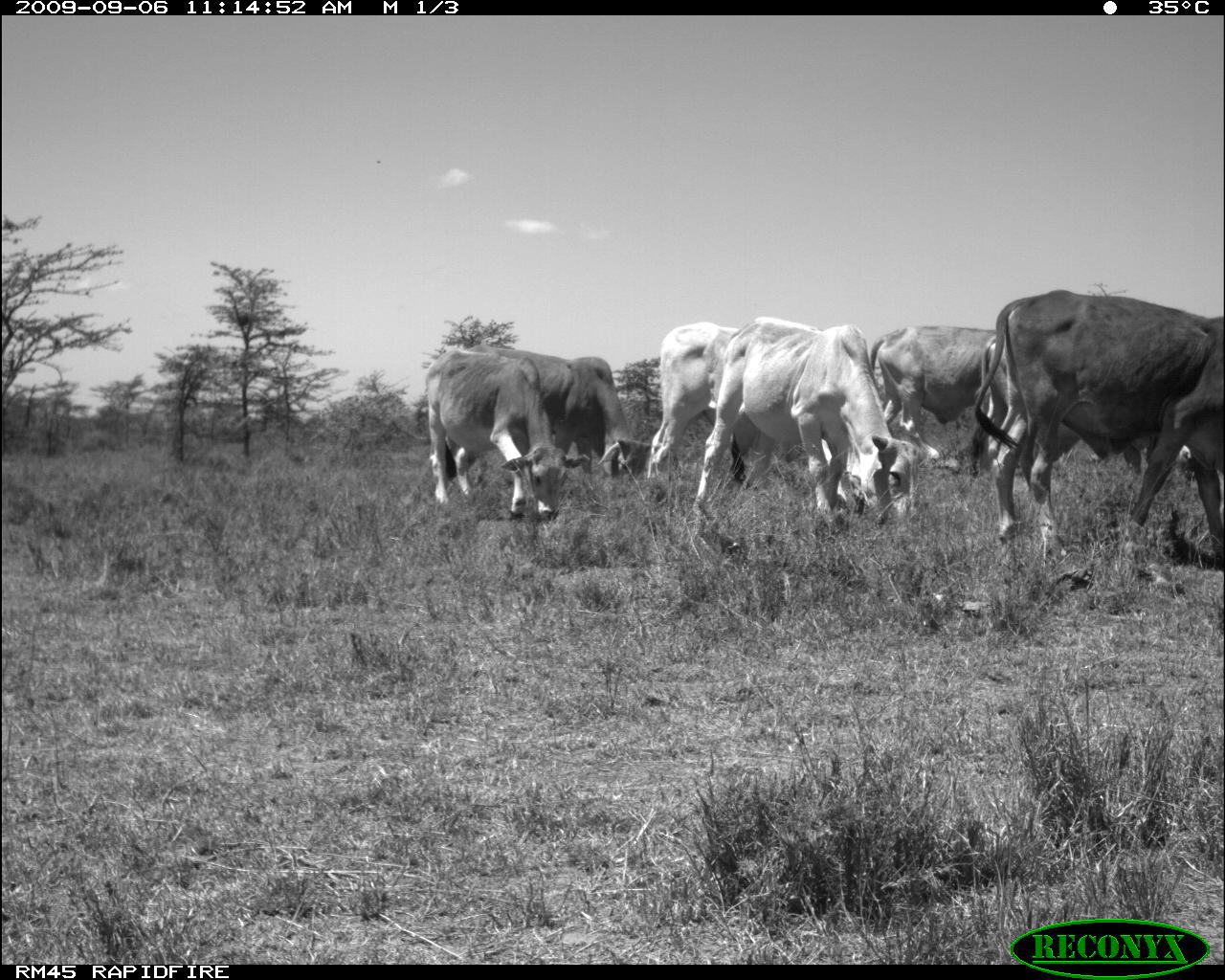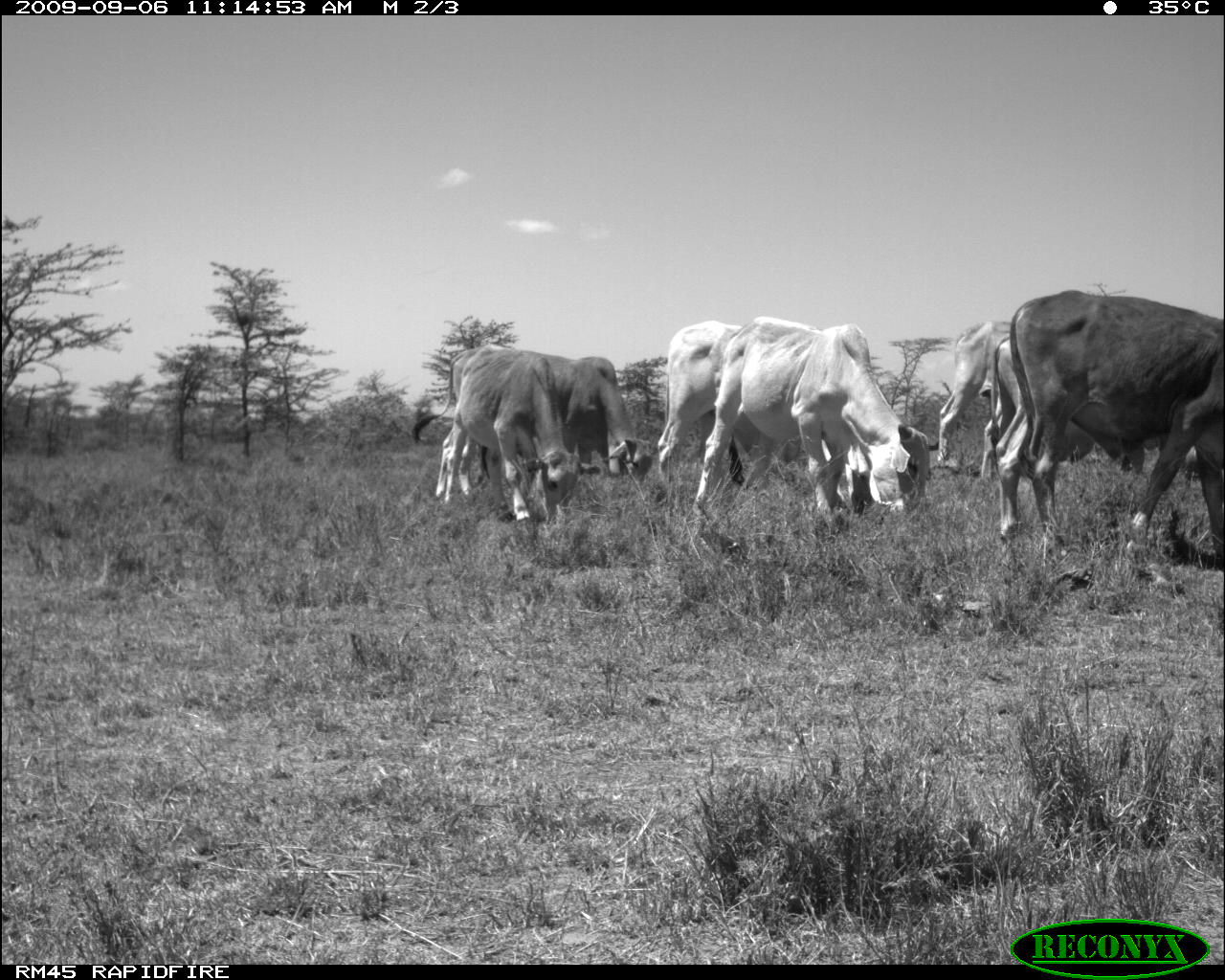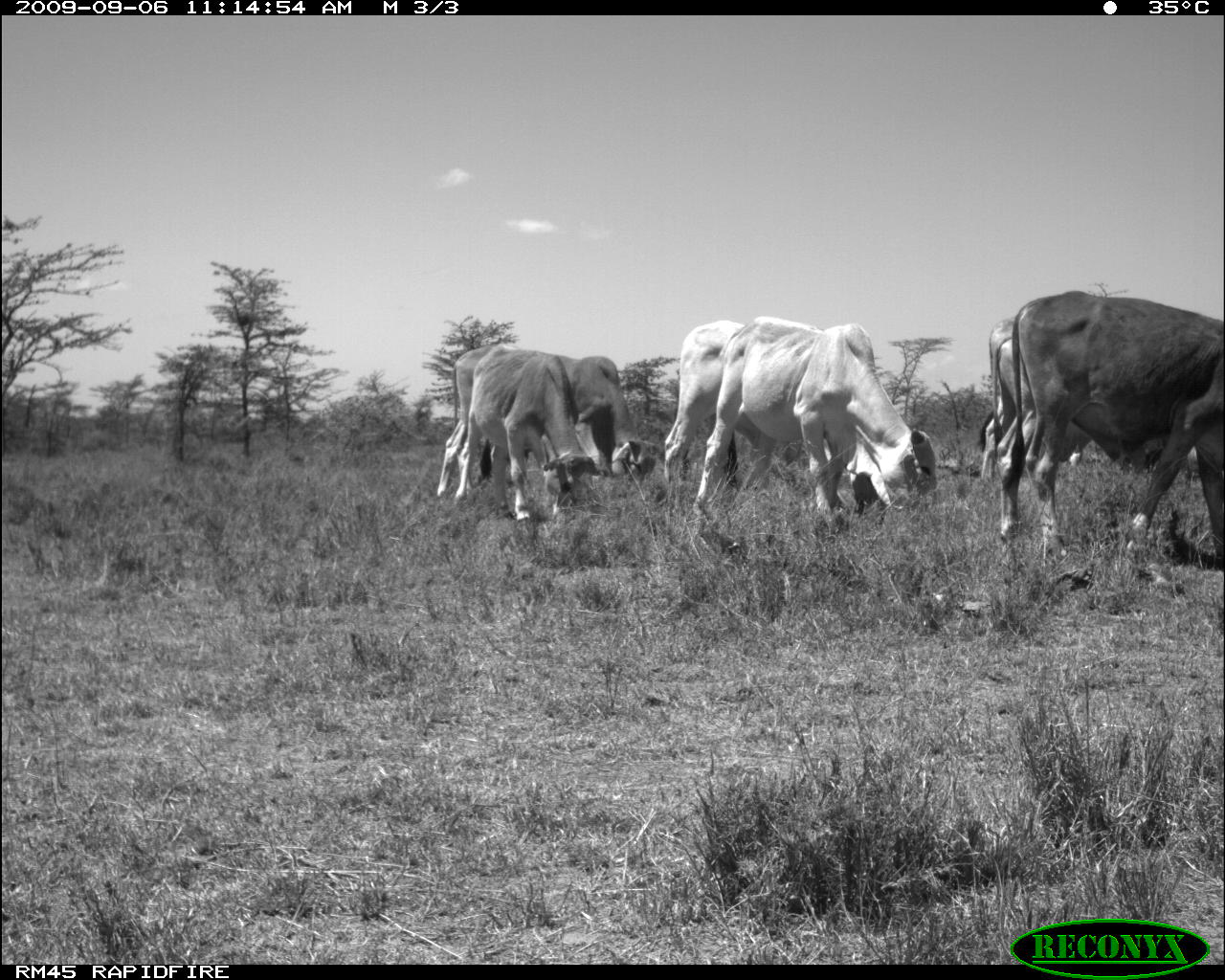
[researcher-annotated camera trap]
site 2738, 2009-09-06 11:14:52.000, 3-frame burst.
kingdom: Animalia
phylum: Chordata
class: Mammalia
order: Artiodactyla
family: Bovidae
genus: Bos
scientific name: Bos taurus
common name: domestic cattle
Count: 7.